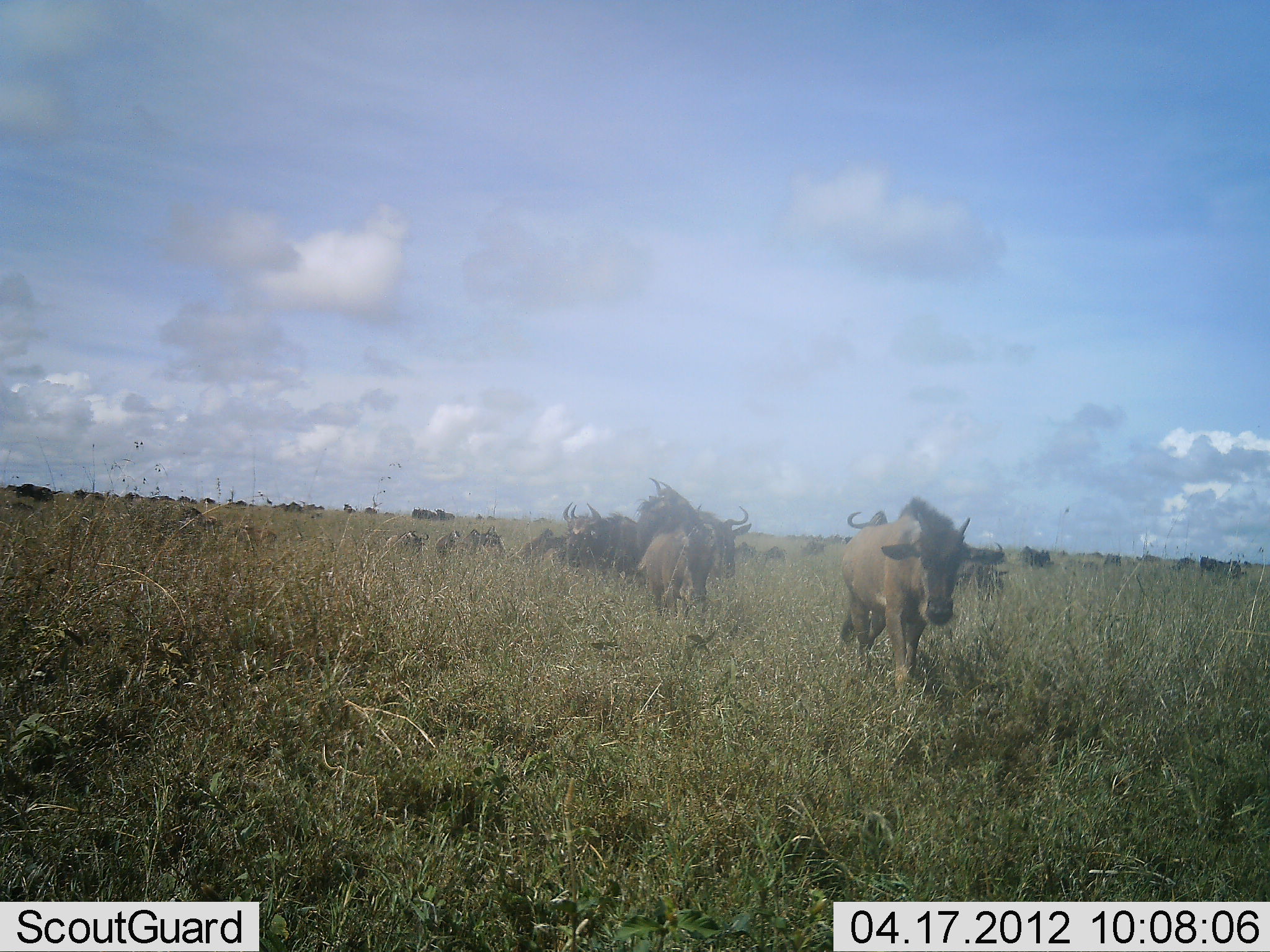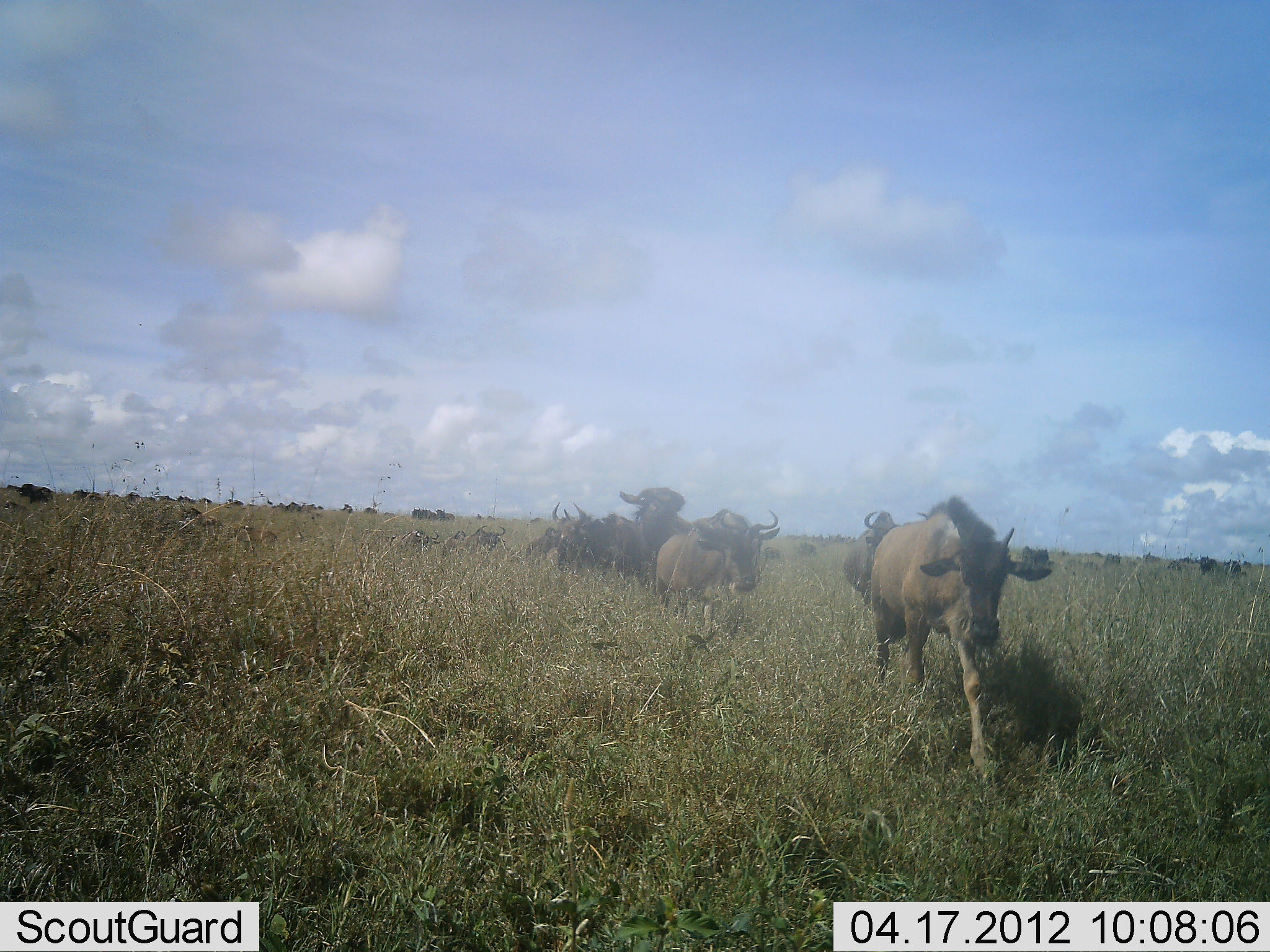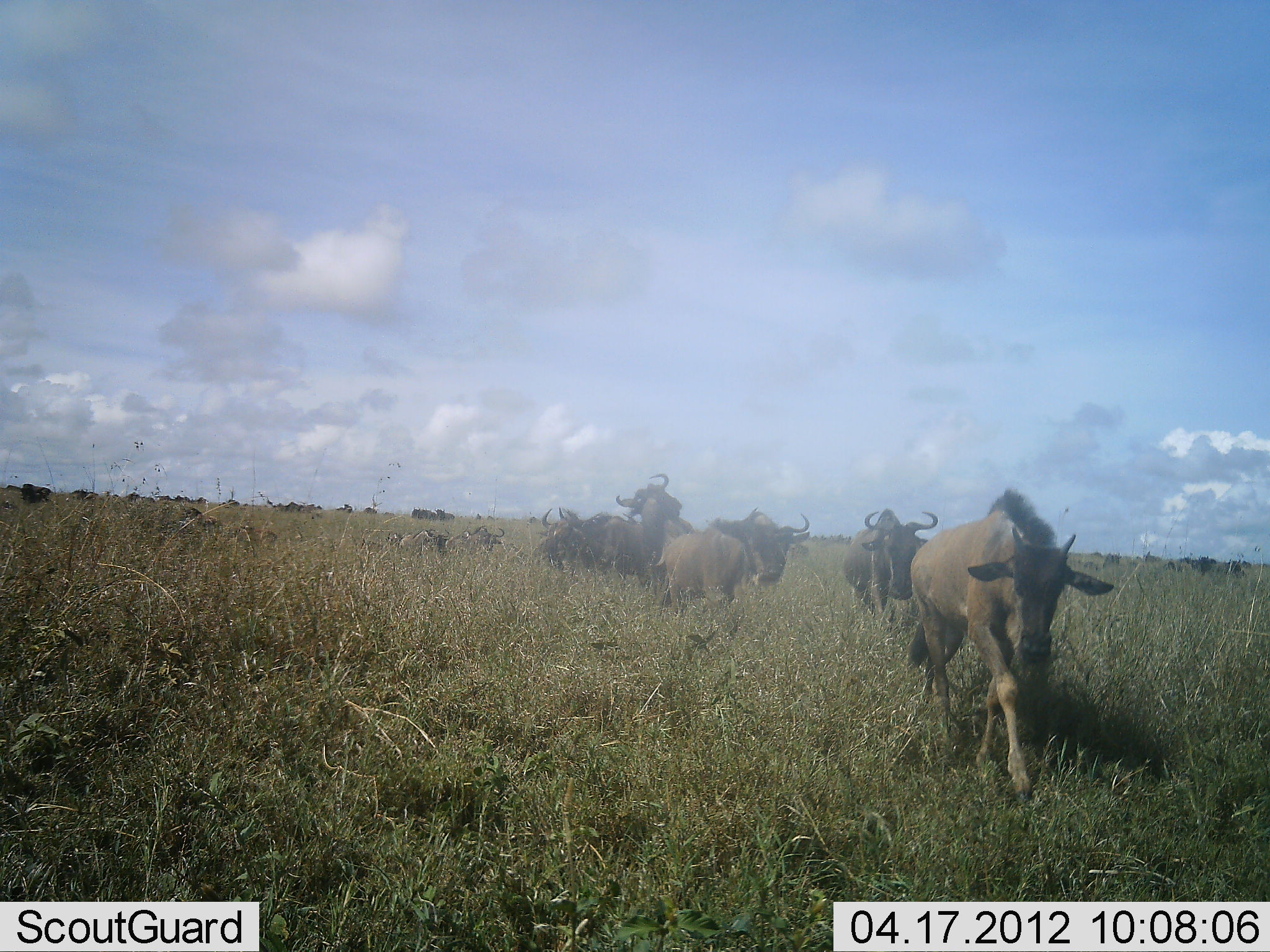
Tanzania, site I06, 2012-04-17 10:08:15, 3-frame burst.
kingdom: Animalia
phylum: Chordata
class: Mammalia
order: Artiodactyla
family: Bovidae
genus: Connochaetes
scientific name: Connochaetes taurinus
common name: blue wildebeest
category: wildebeest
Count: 11-50.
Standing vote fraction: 21%.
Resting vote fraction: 0%.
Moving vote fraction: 100%.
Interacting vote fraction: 7%.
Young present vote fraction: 38%.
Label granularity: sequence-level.